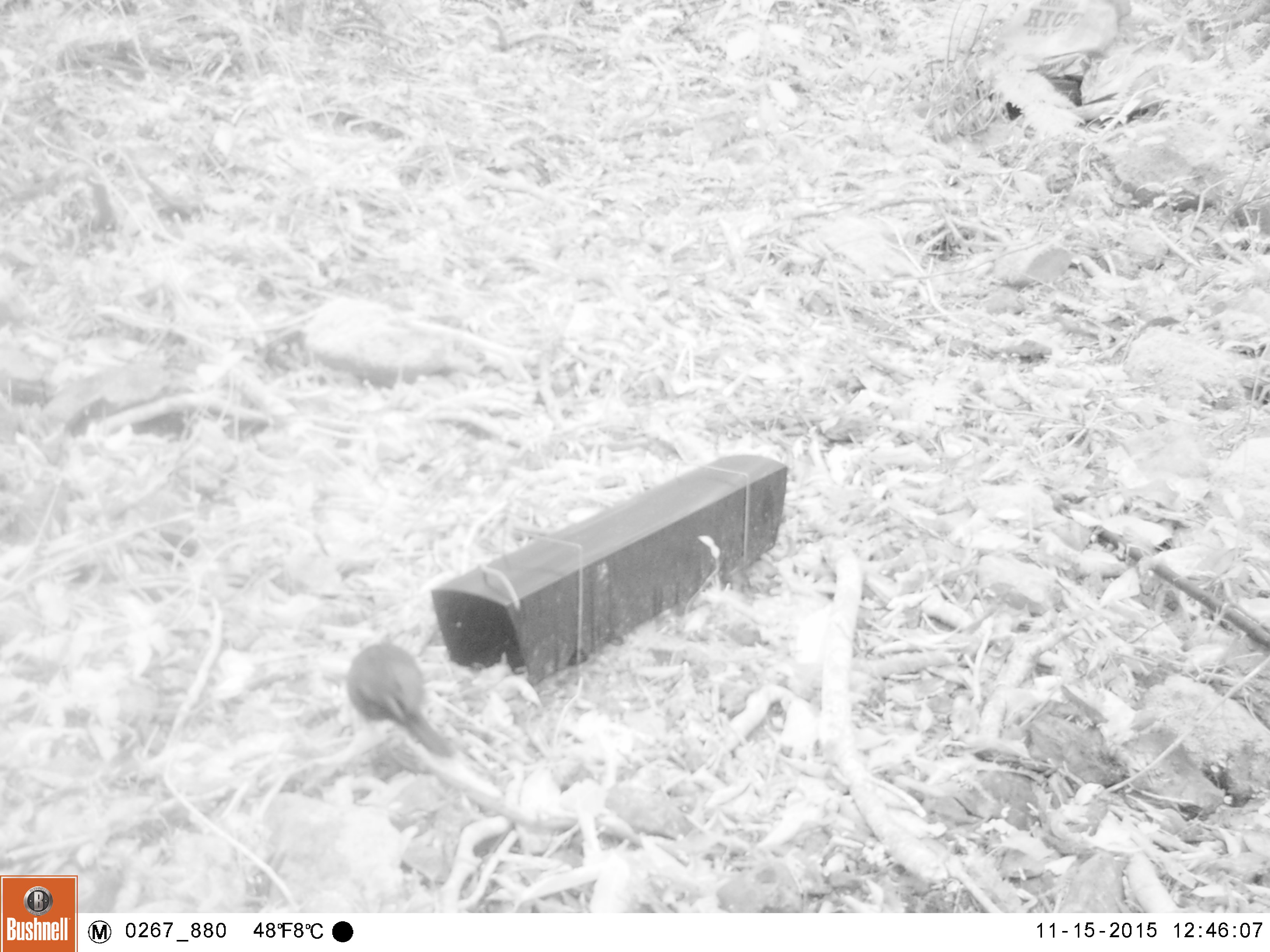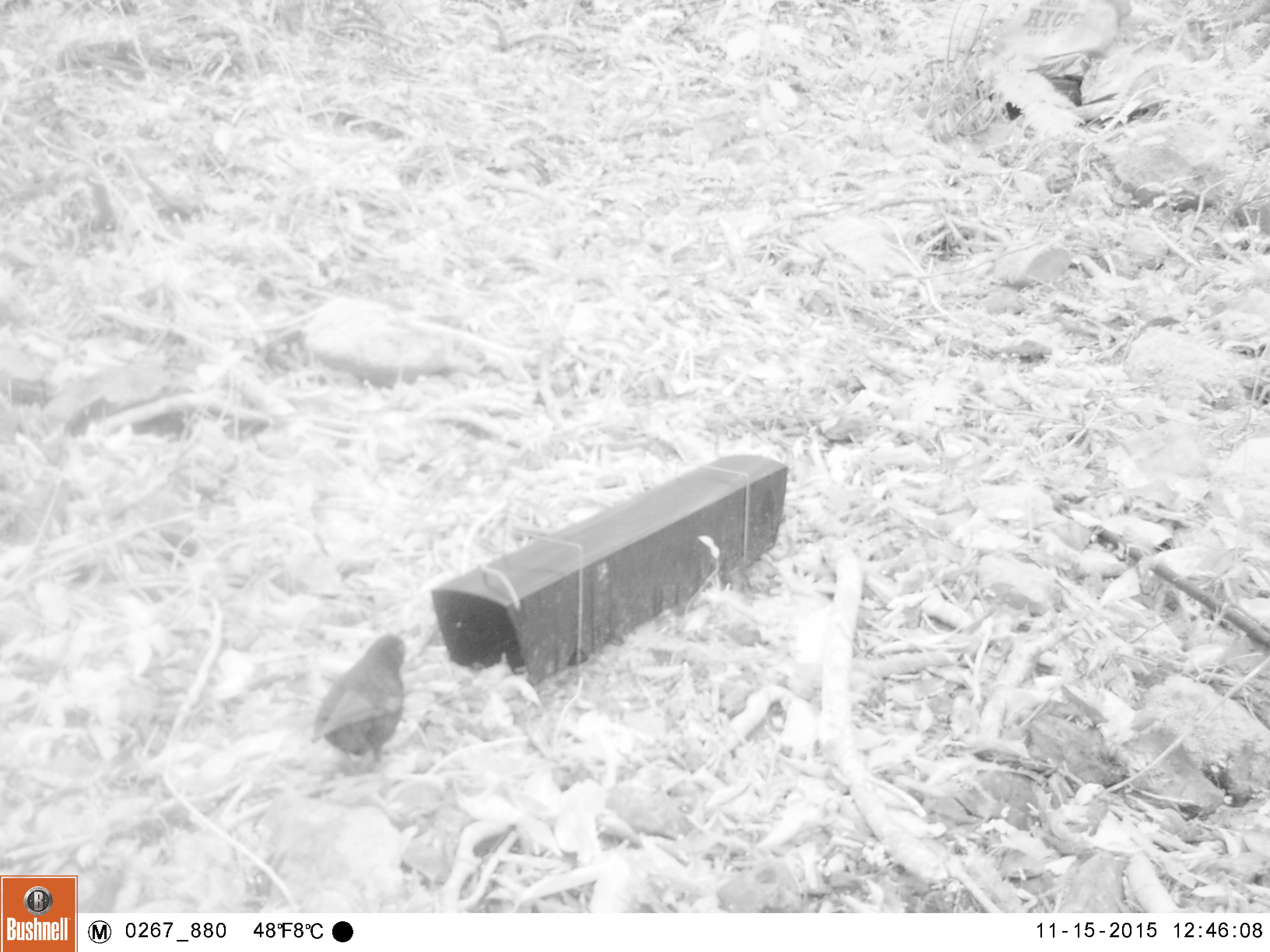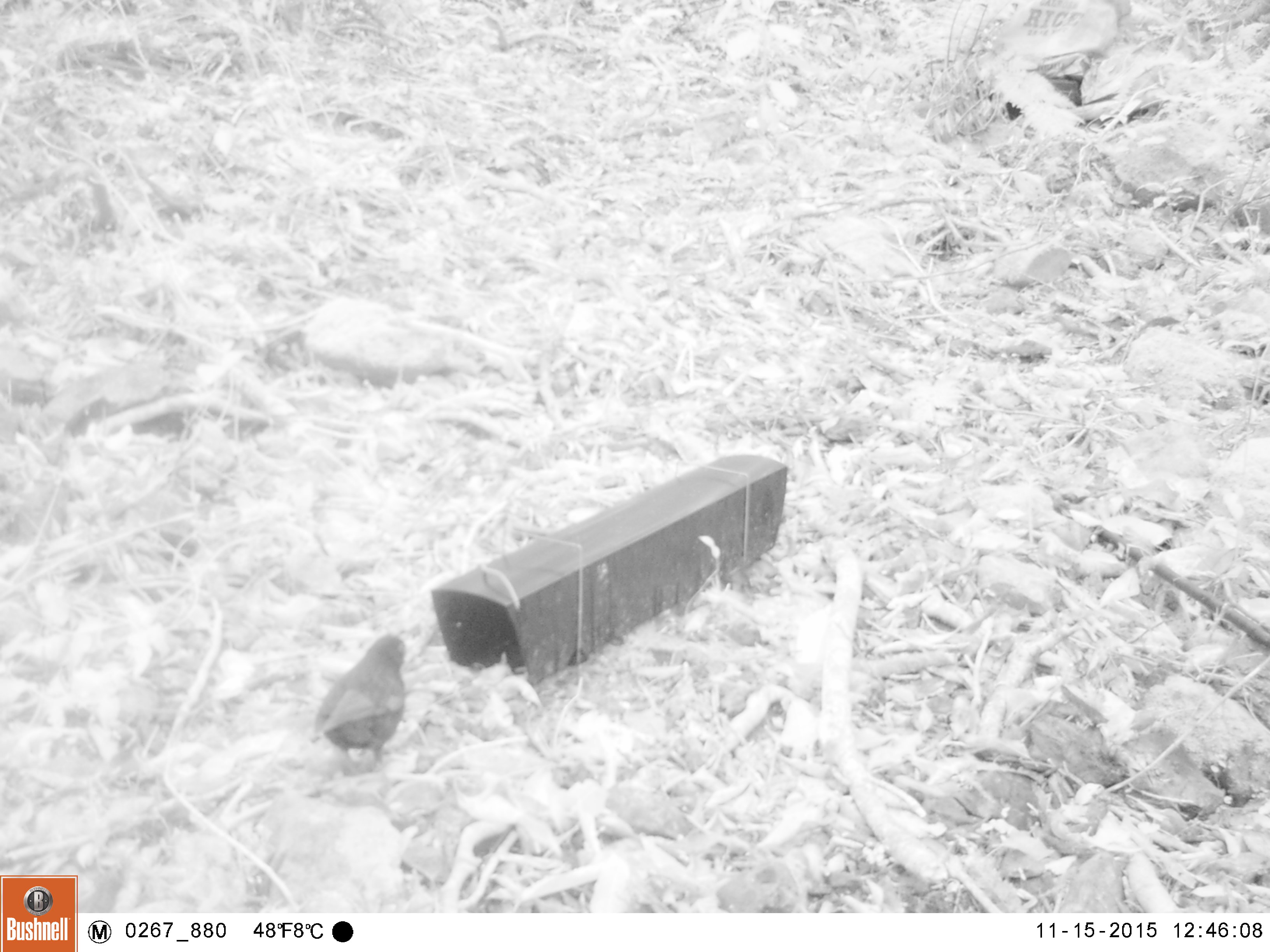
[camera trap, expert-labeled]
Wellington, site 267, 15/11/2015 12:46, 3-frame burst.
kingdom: Animalia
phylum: Chordata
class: Aves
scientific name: Aves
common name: bird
Bird (Aves).